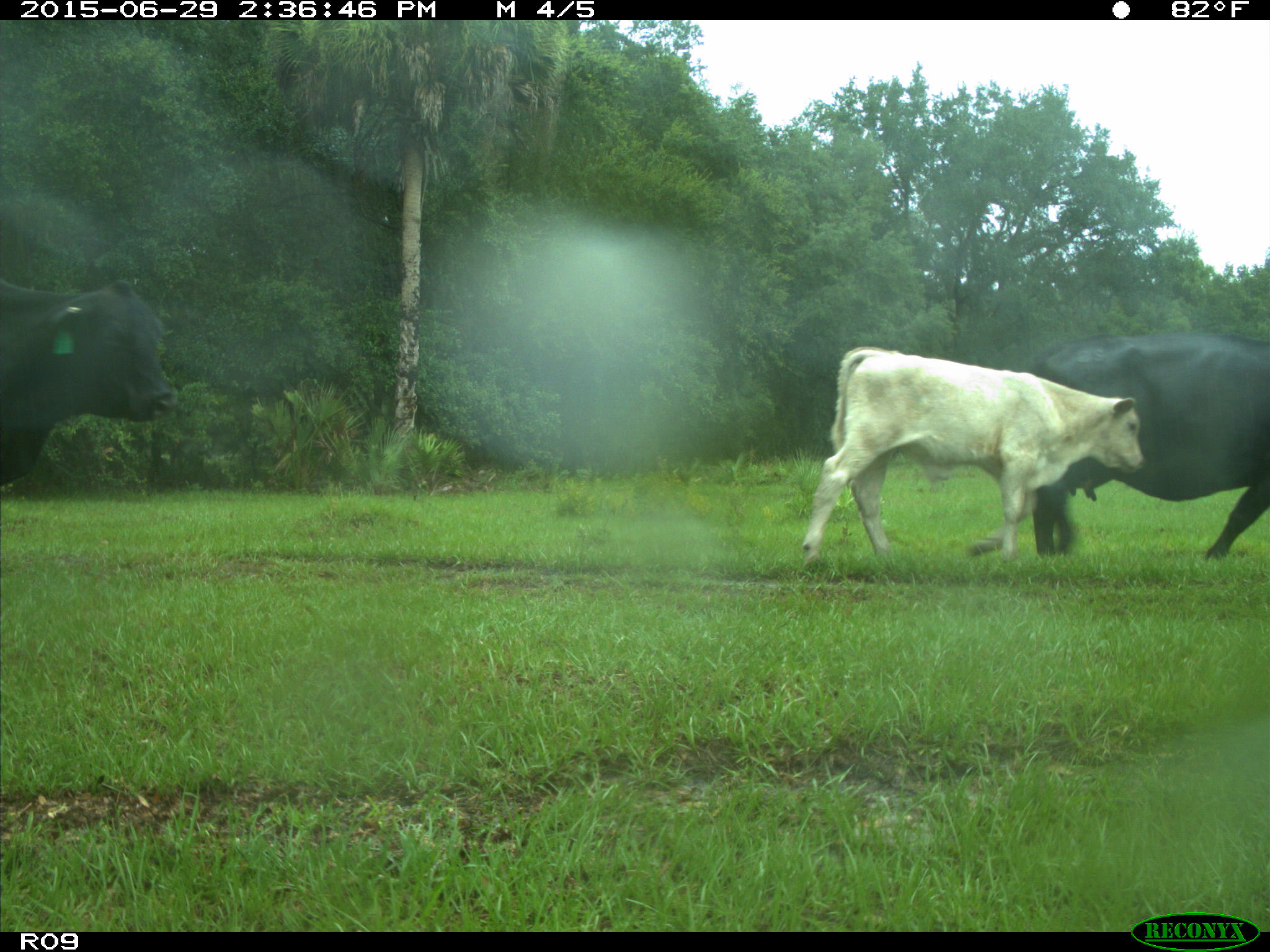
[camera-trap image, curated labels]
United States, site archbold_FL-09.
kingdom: Animalia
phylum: Chordata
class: Mammalia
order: Artiodactyla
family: Bovidae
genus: Bos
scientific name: Bos taurus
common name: domestic cow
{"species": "Bos taurus (domestic cow)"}